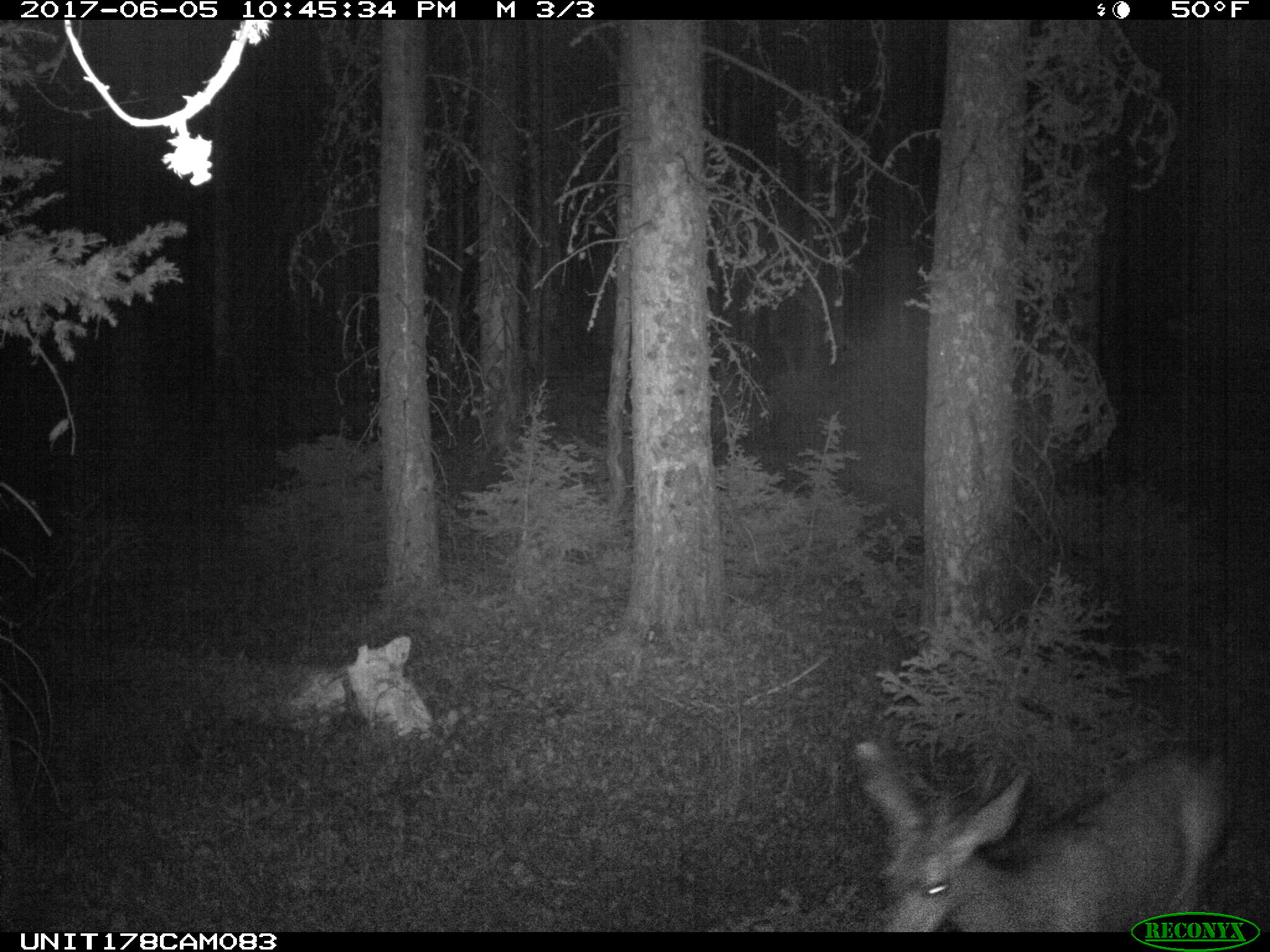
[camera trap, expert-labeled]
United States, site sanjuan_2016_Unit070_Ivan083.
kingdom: Animalia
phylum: Chordata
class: Mammalia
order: Artiodactyla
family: Cervidae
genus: Odocoileus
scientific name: Odocoileus hemionus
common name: mule deer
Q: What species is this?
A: Odocoileus hemionus (mule deer).